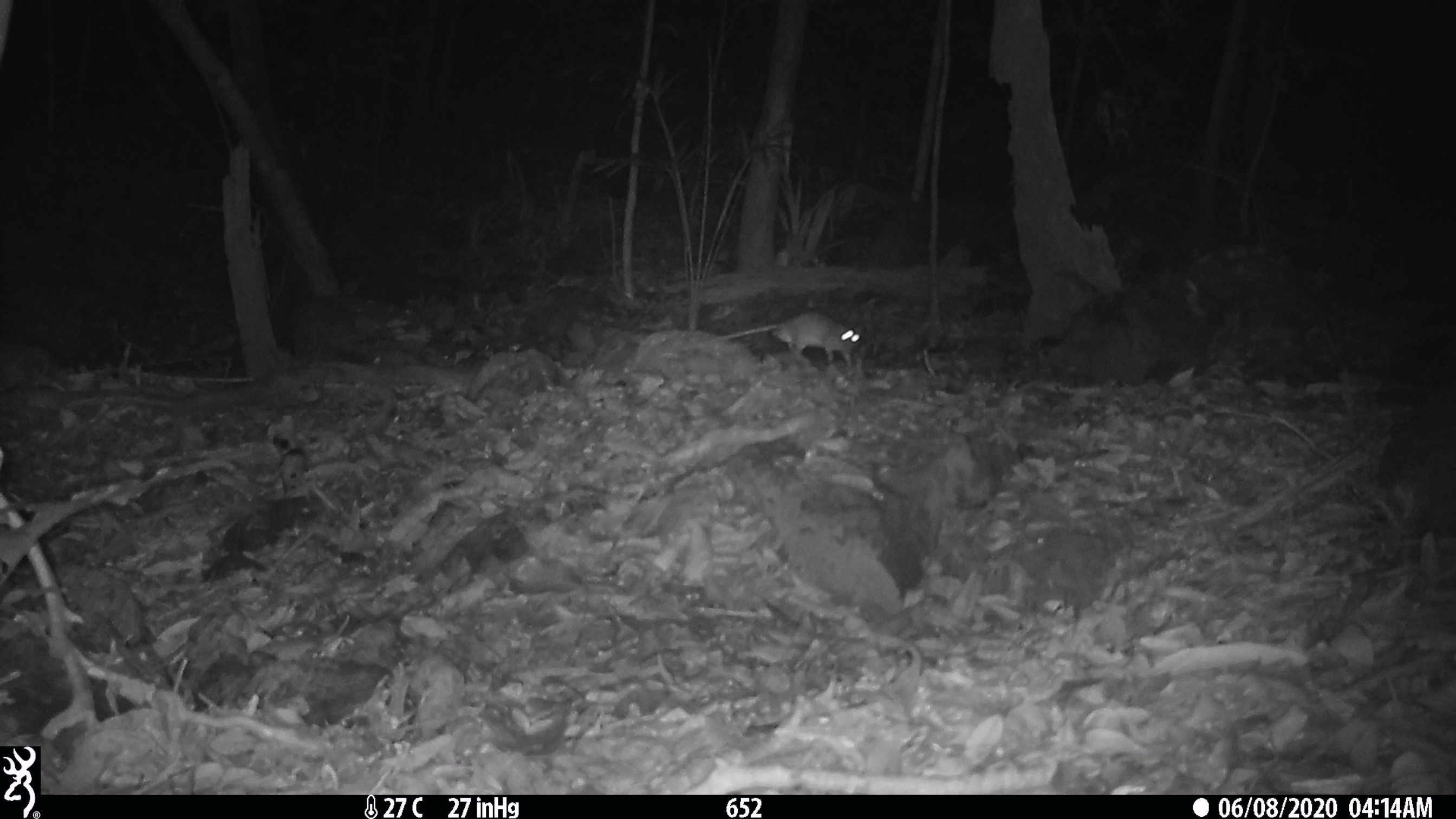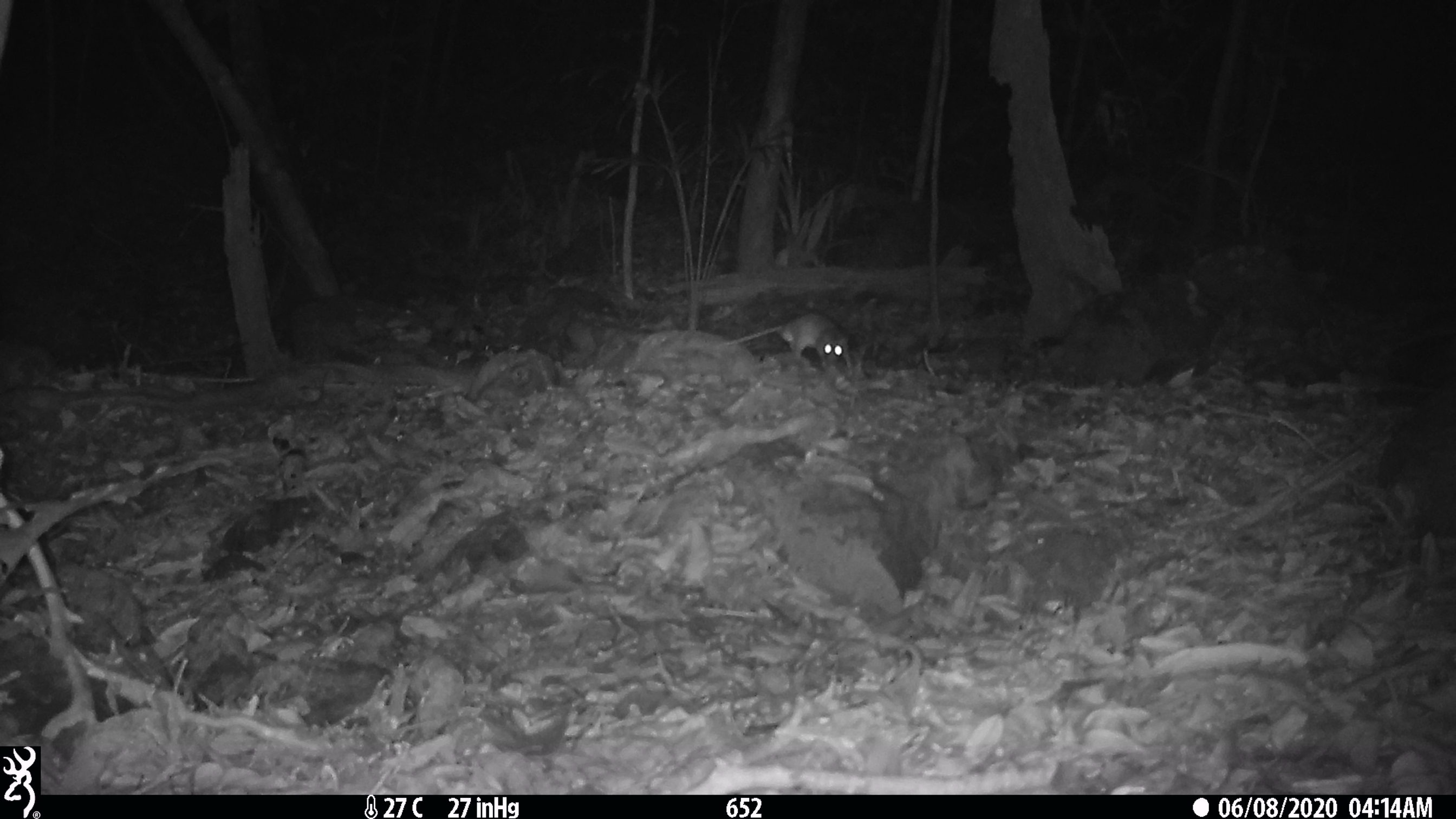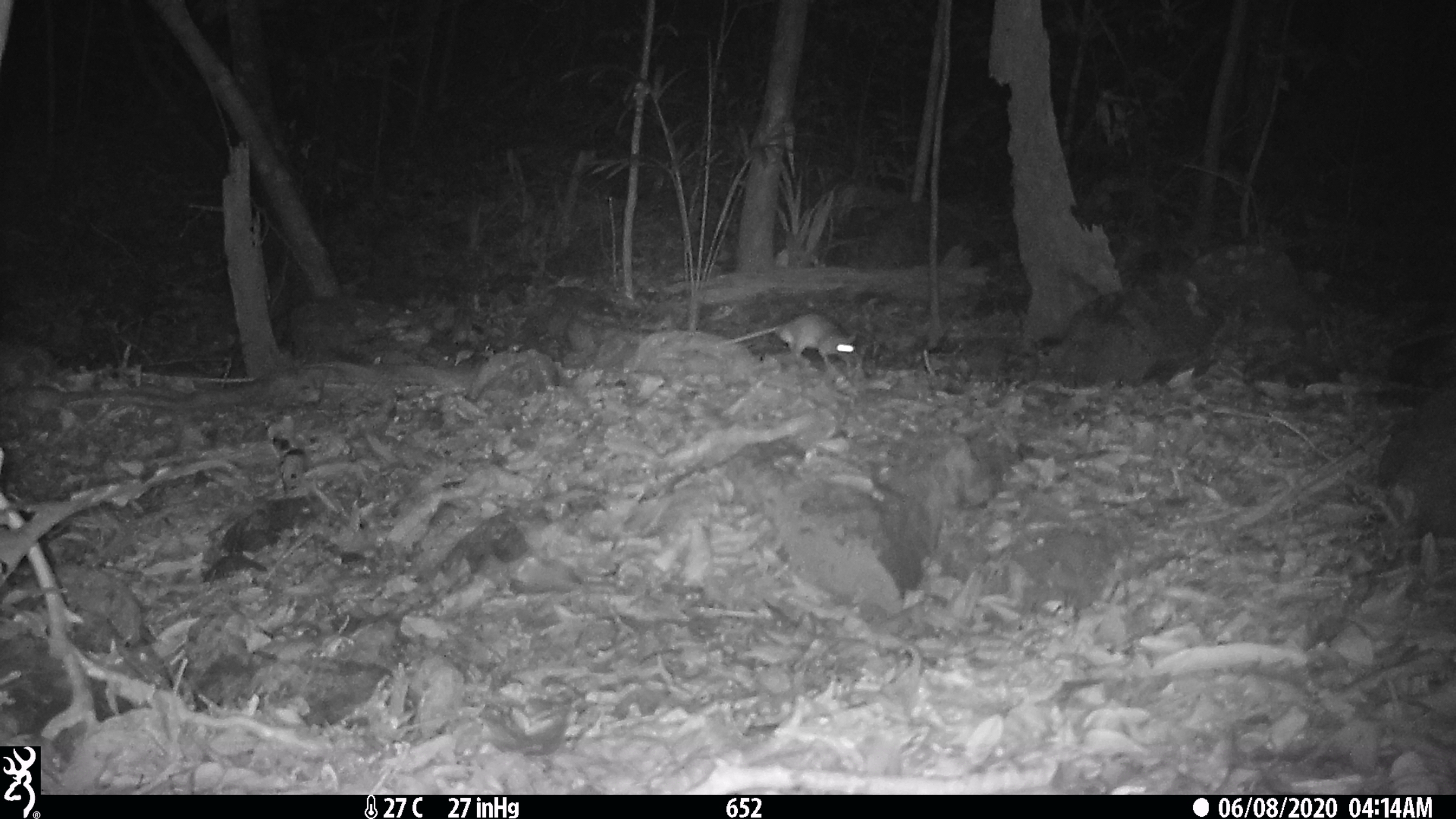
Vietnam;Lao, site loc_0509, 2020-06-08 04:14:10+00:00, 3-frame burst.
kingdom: Animalia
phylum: Chordata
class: Mammalia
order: Rodentia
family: Muridae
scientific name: Muridae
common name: old-world mice and rats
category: unidentified murid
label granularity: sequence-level